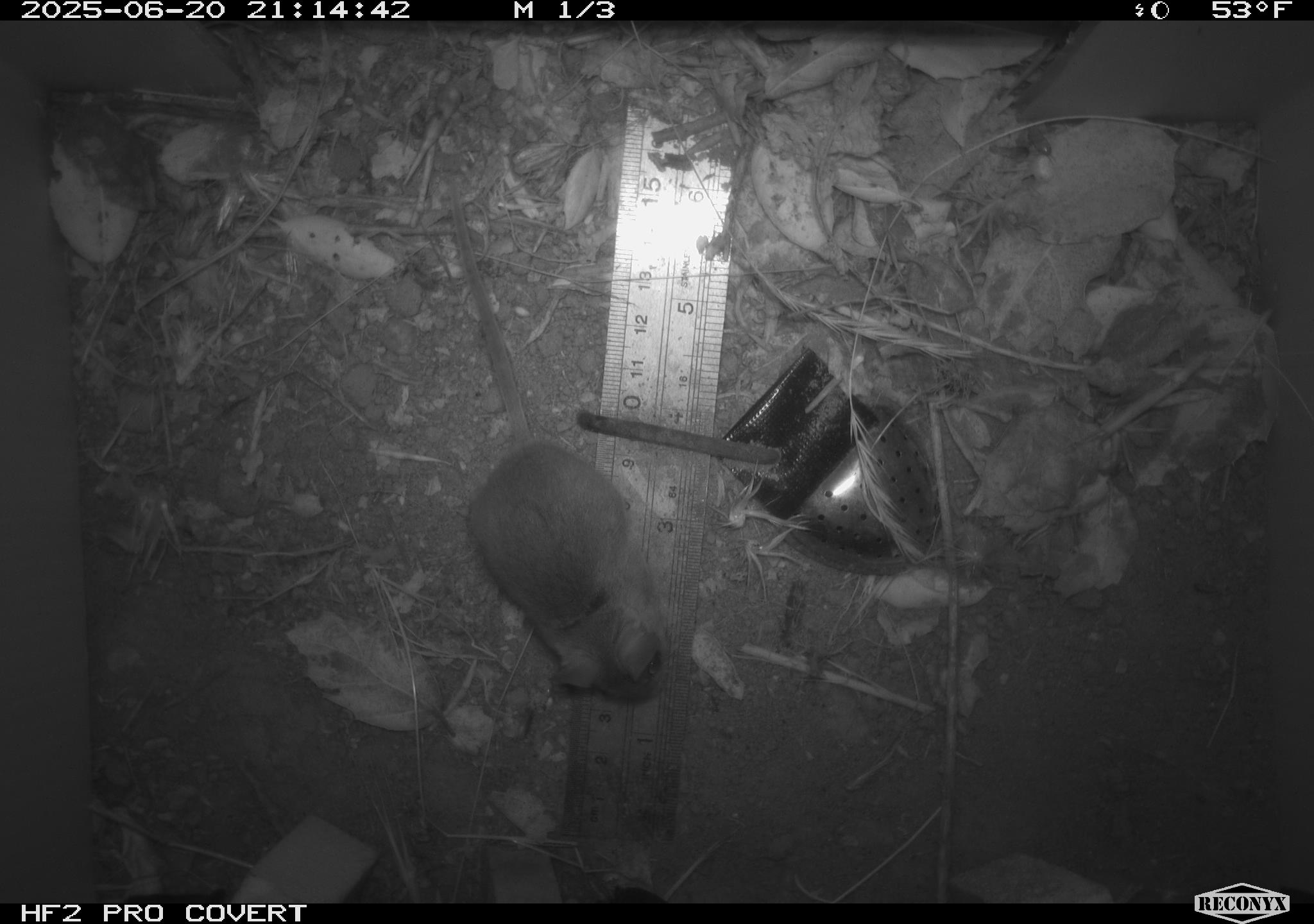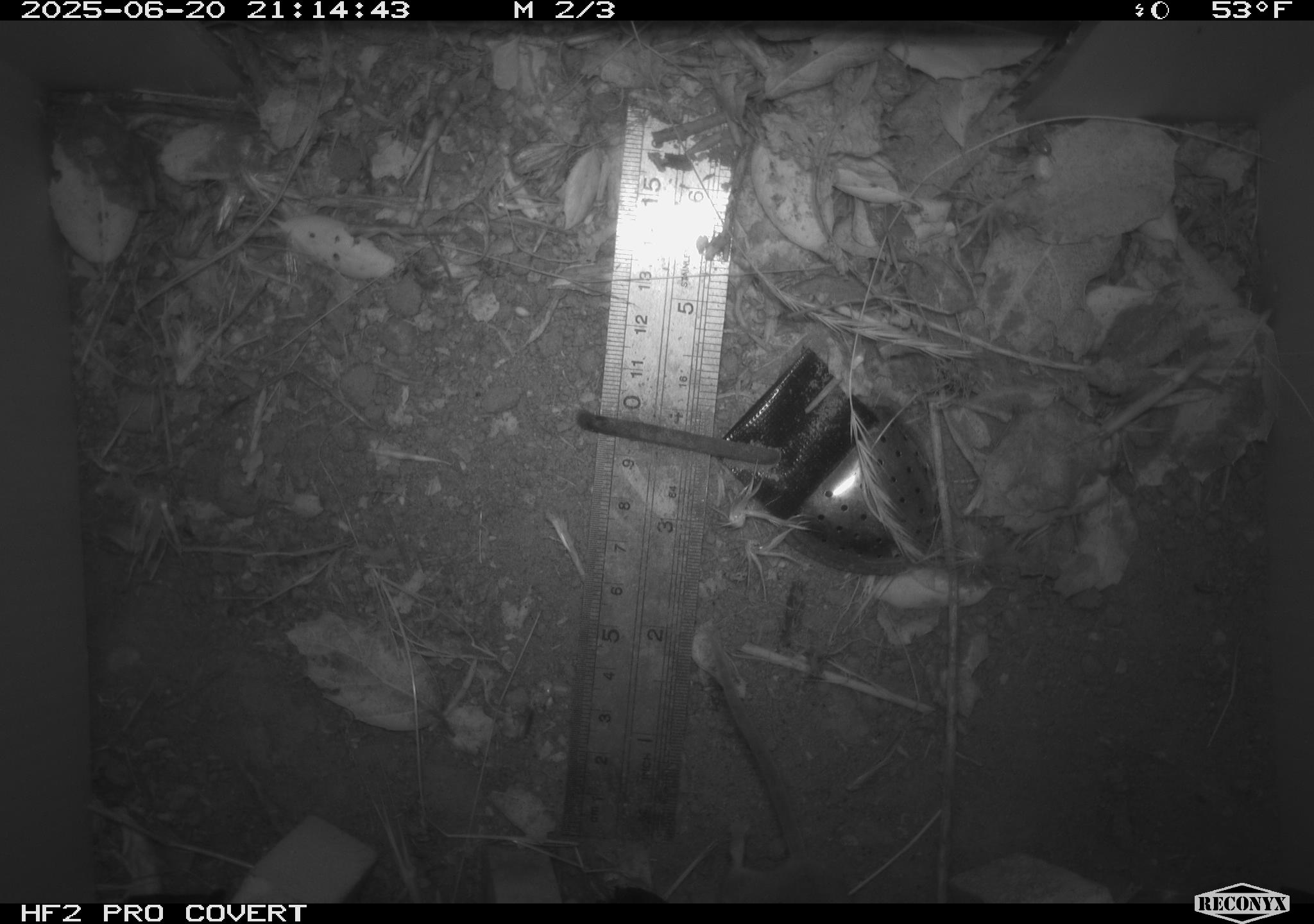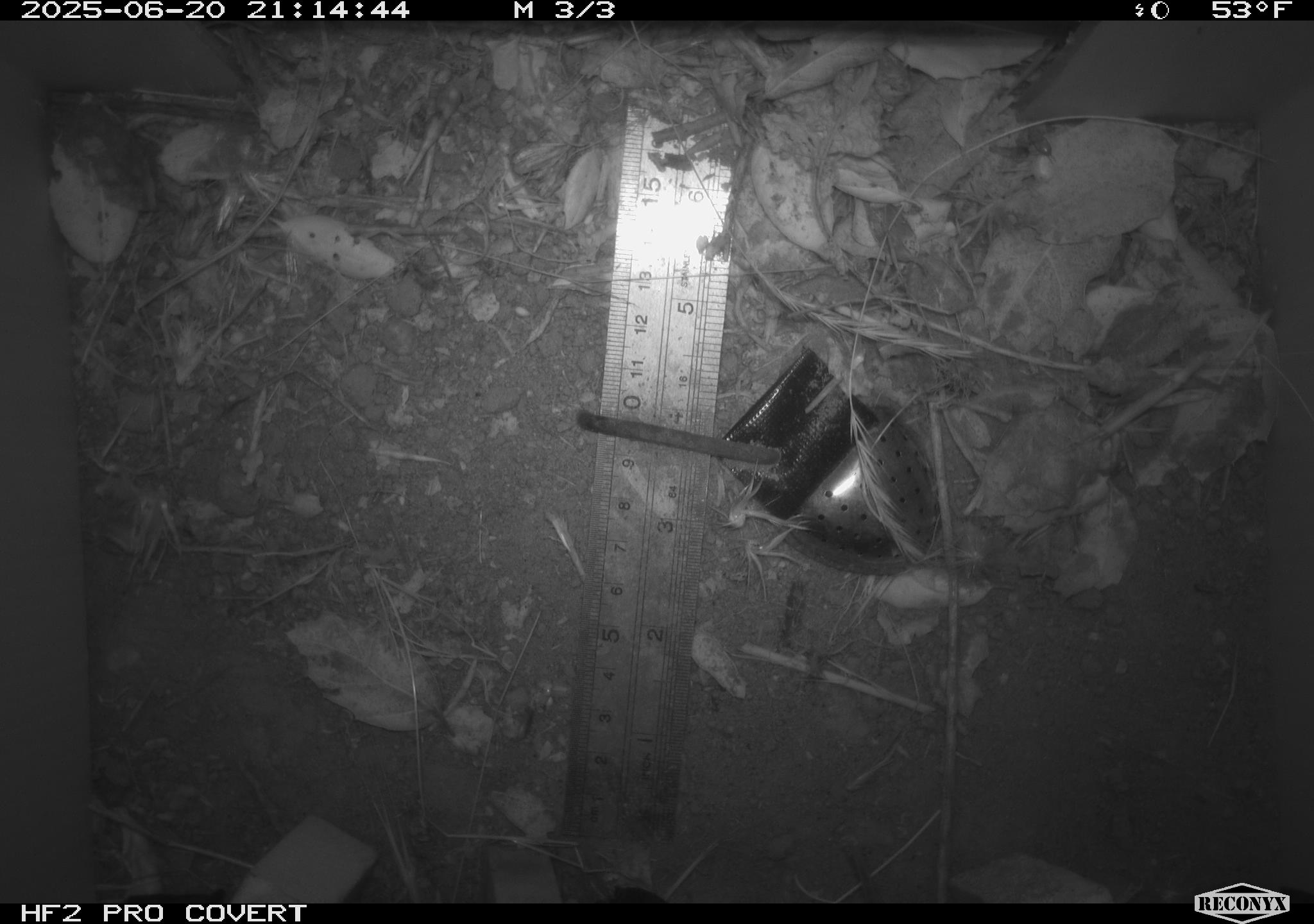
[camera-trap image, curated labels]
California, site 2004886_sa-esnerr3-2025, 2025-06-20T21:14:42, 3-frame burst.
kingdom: Animalia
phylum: Chordata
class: Mammalia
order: Rodentia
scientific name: Rodentia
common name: rodent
Rodent (Rodentia).